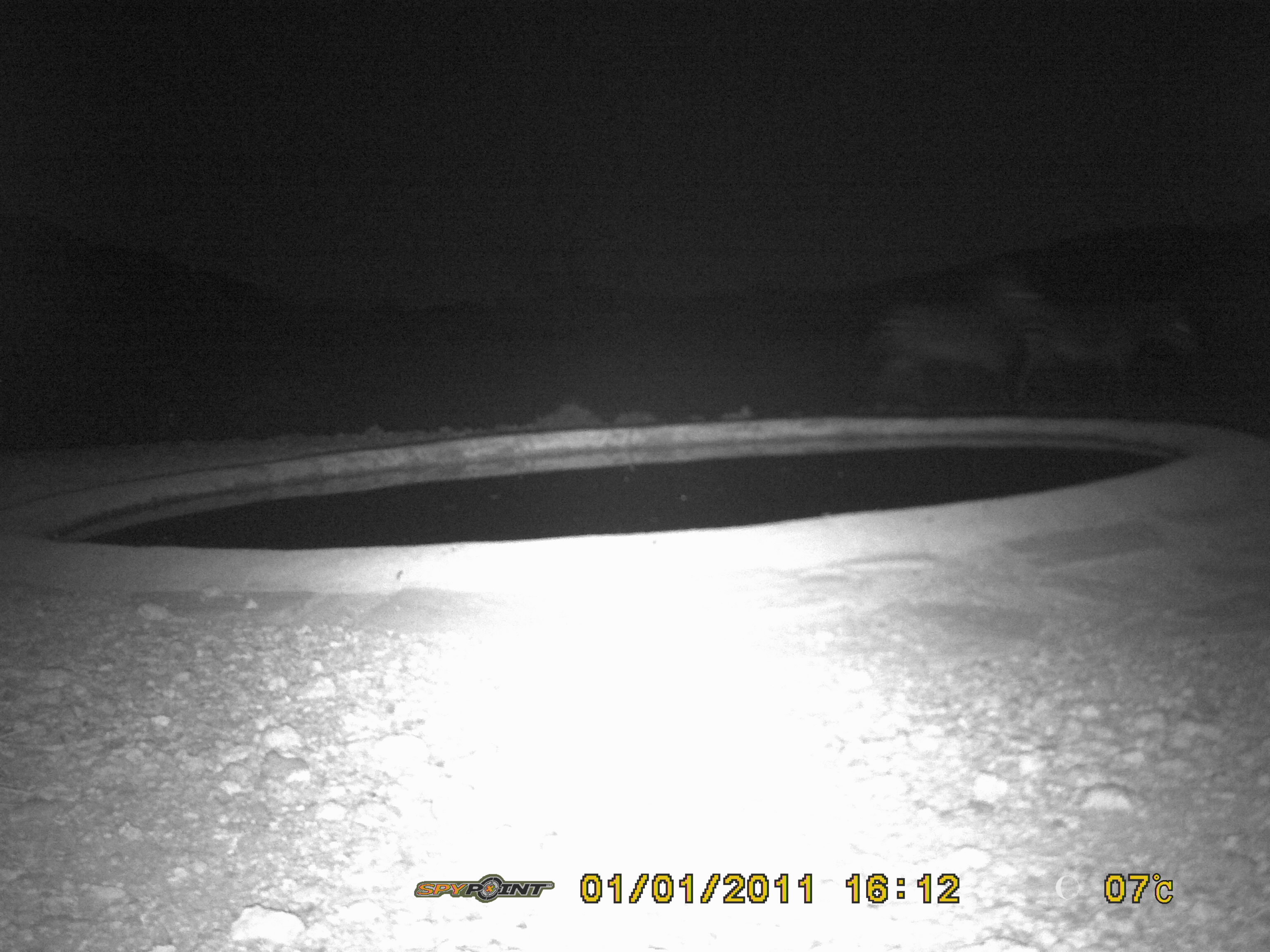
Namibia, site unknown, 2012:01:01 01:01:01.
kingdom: Animalia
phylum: Chordata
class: Mammalia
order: Perissodactyla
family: Equidae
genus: Equus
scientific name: Equus zebra hartmannae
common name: hartmann's mountain zebra